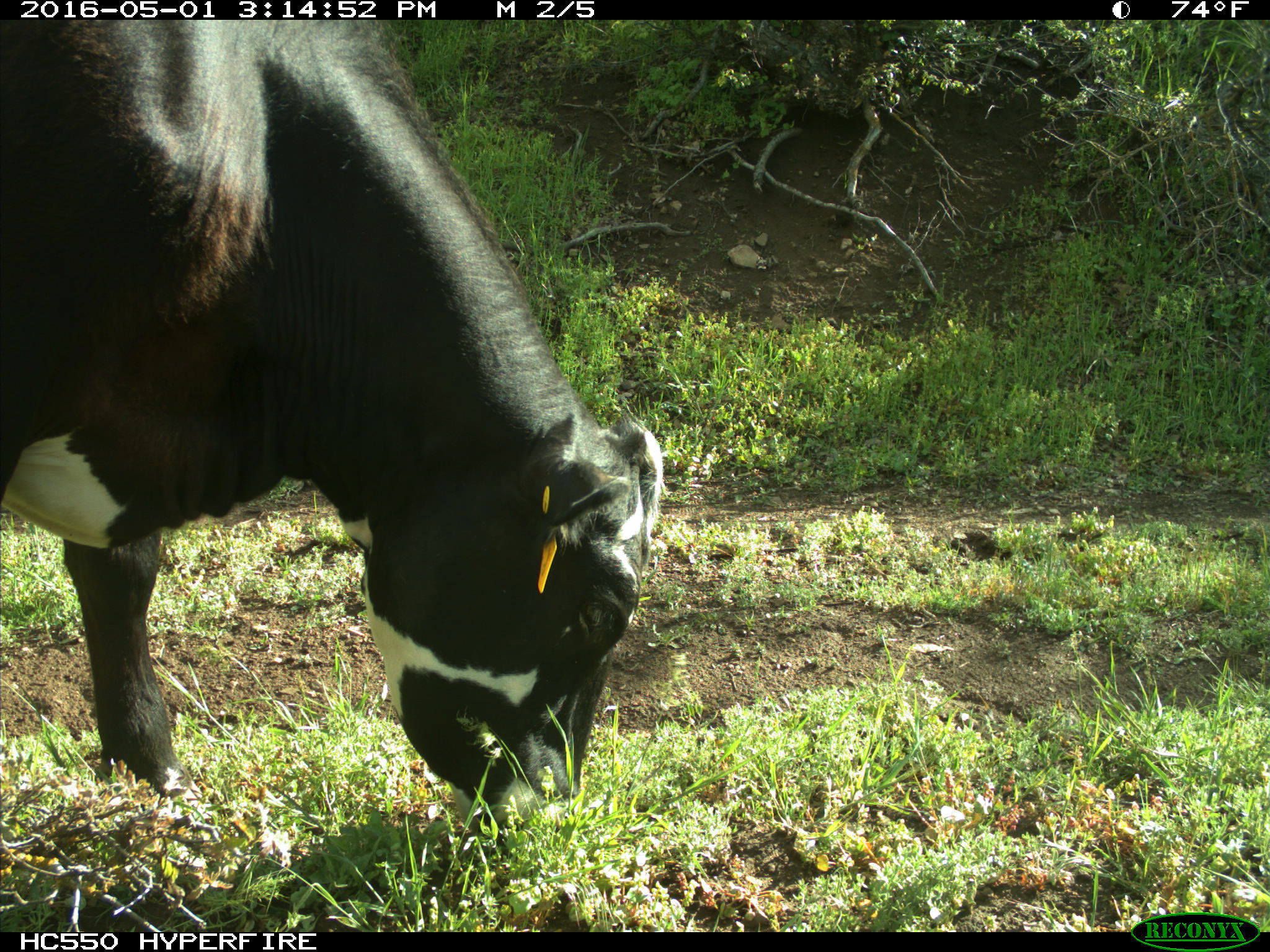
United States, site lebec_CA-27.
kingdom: Animalia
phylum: Chordata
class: Mammalia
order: Artiodactyla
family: Bovidae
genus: Bos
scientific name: Bos taurus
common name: domestic cow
Bos taurus (domestic cow).